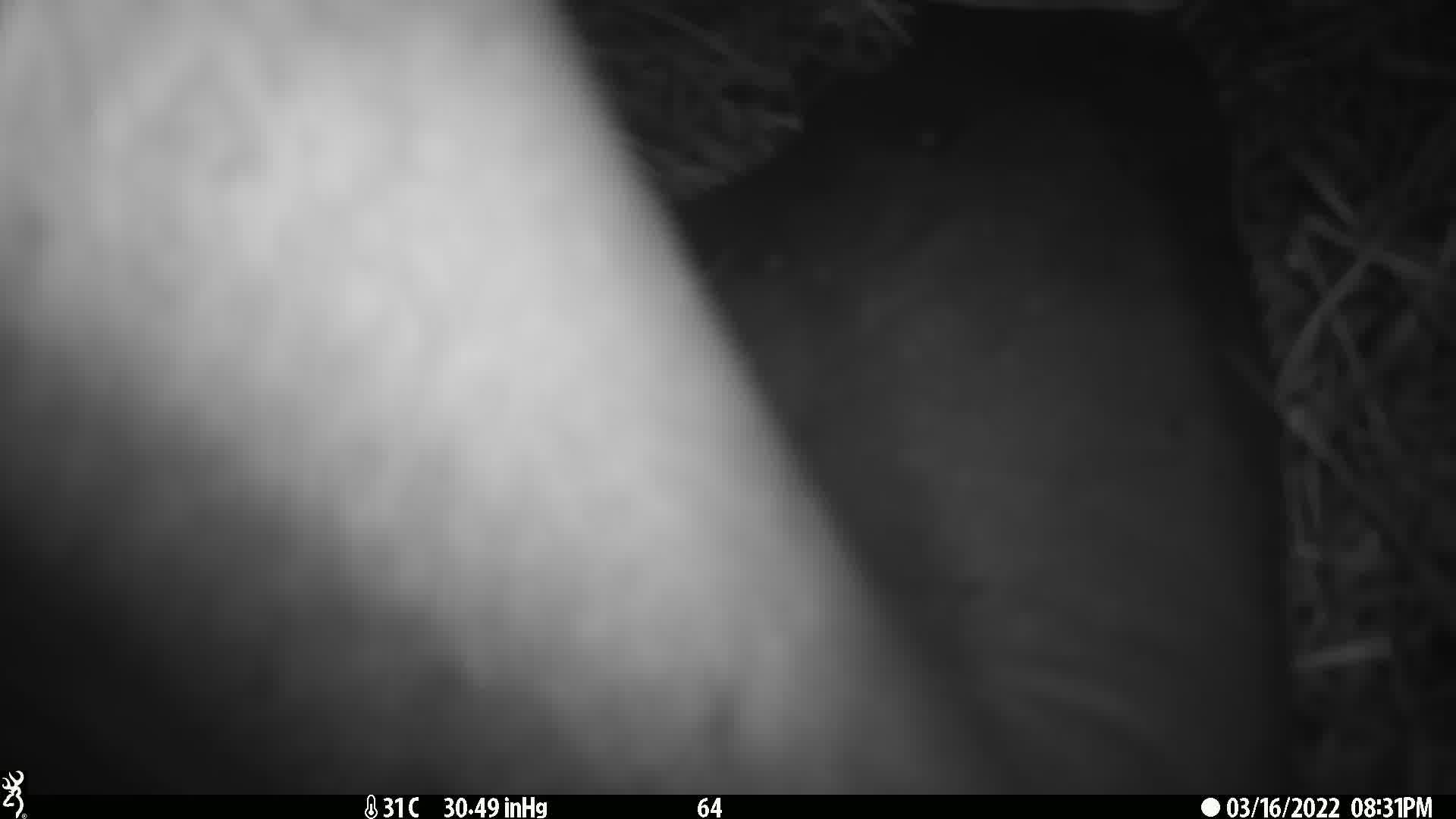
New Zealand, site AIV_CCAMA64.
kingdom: Animalia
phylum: Chordata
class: Mammalia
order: Carnivora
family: Otariidae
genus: Phocarctos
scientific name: Phocarctos hookeri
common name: new zealand sea lion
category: sealion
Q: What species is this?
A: Sealion (new zealand sea lion) (Phocarctos hookeri).